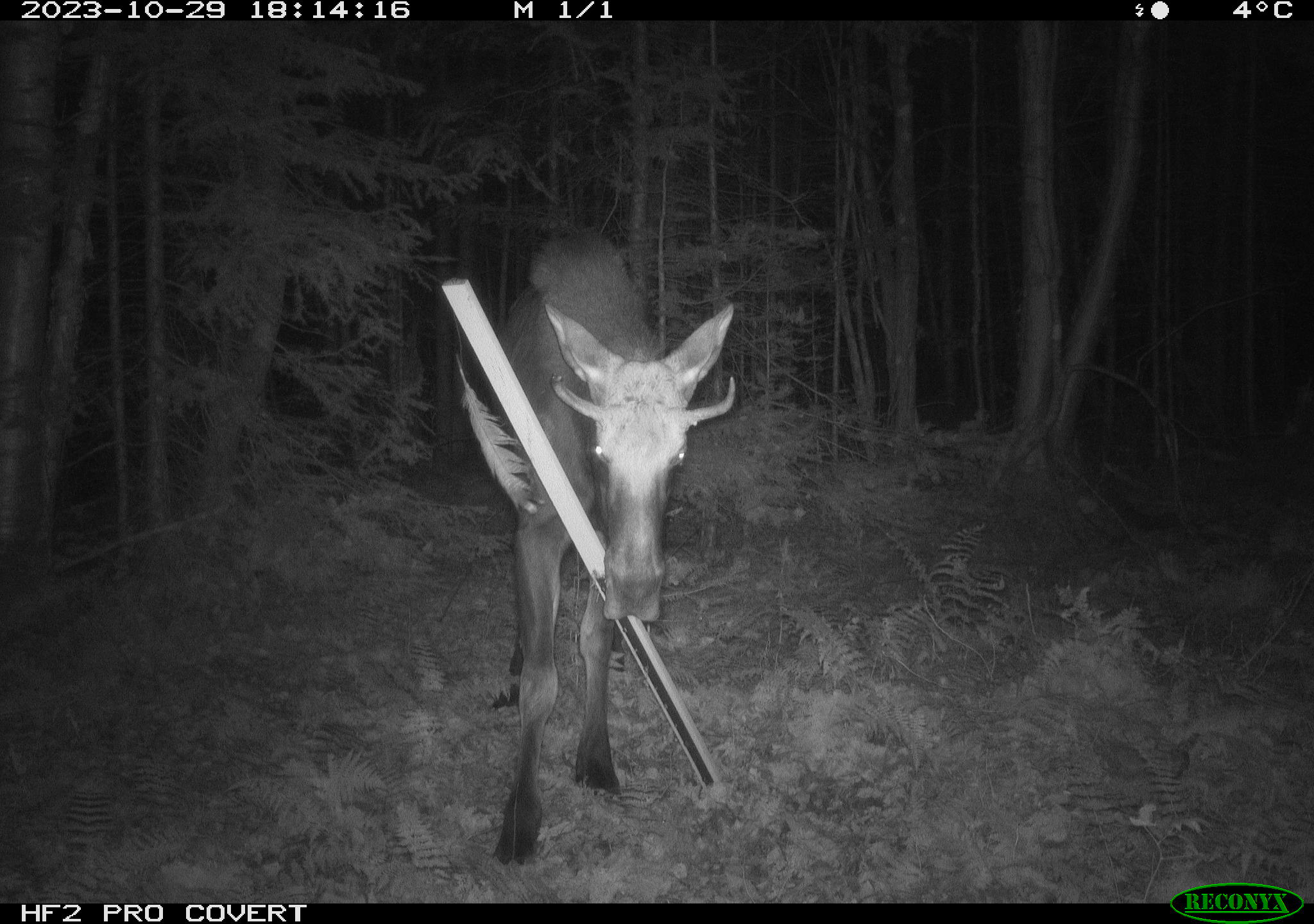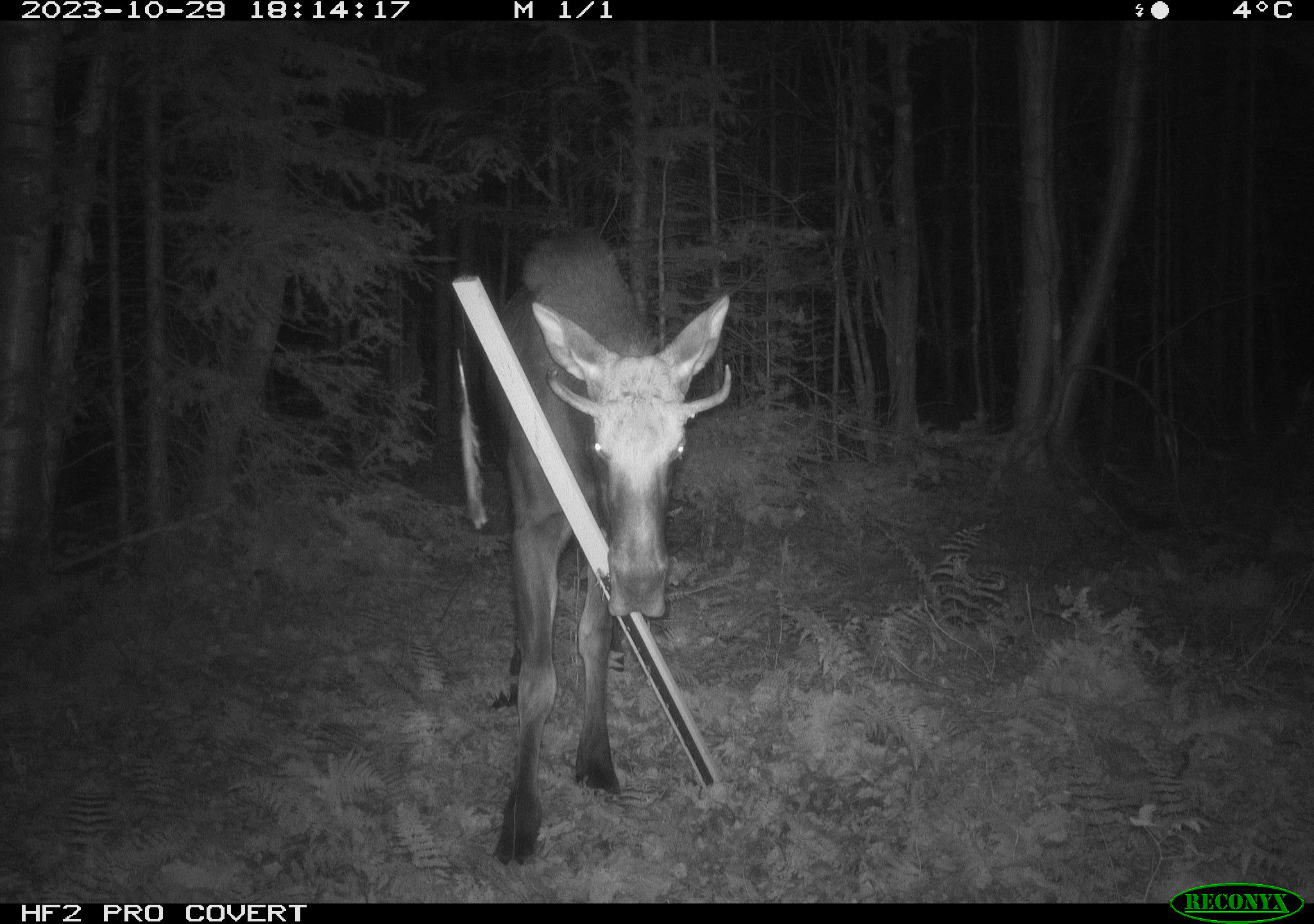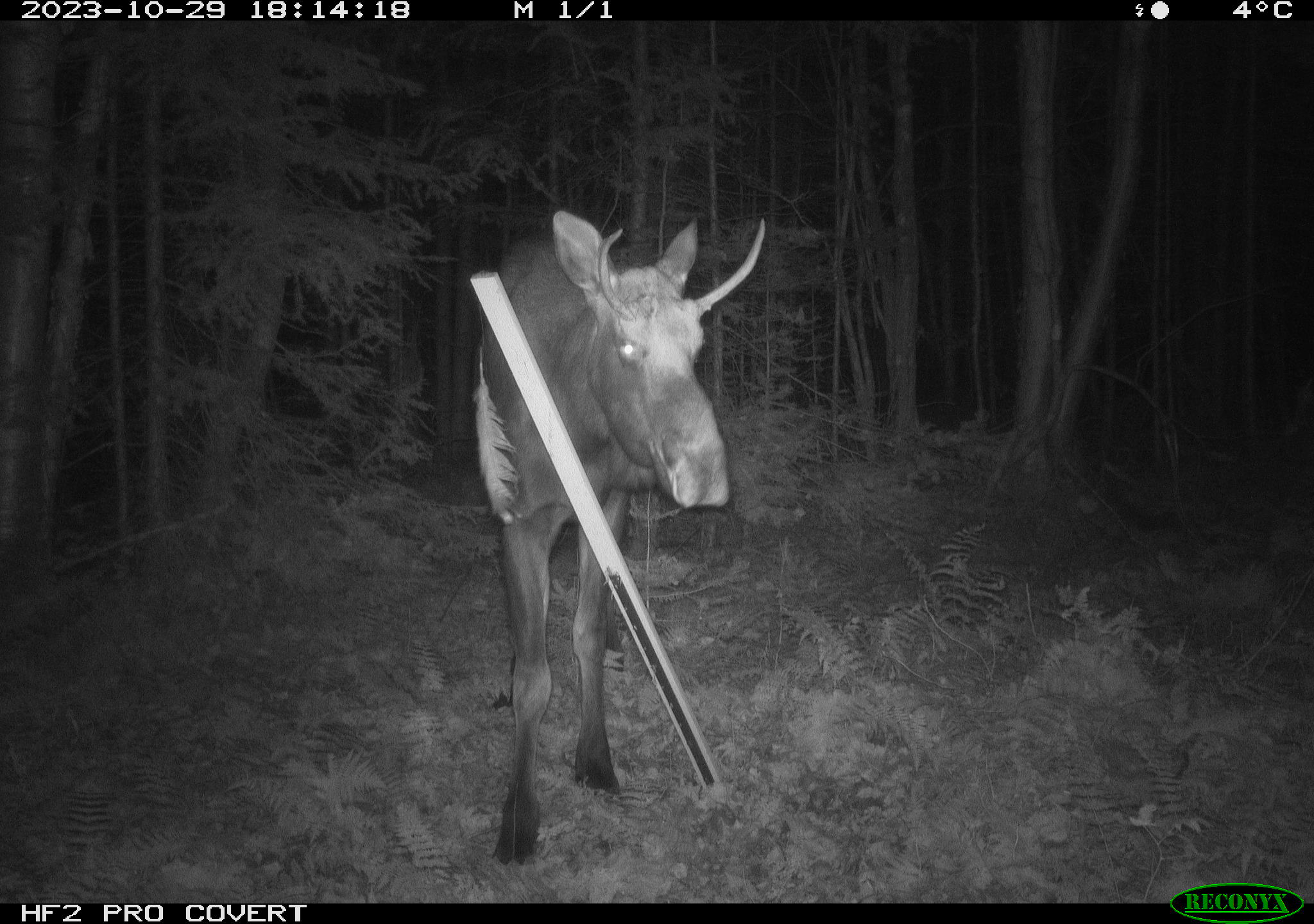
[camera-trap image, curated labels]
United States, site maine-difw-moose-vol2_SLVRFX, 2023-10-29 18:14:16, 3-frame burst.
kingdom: Animalia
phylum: Chordata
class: Mammalia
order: Artiodactyla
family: Cervidae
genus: Alces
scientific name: Alces alces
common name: moose